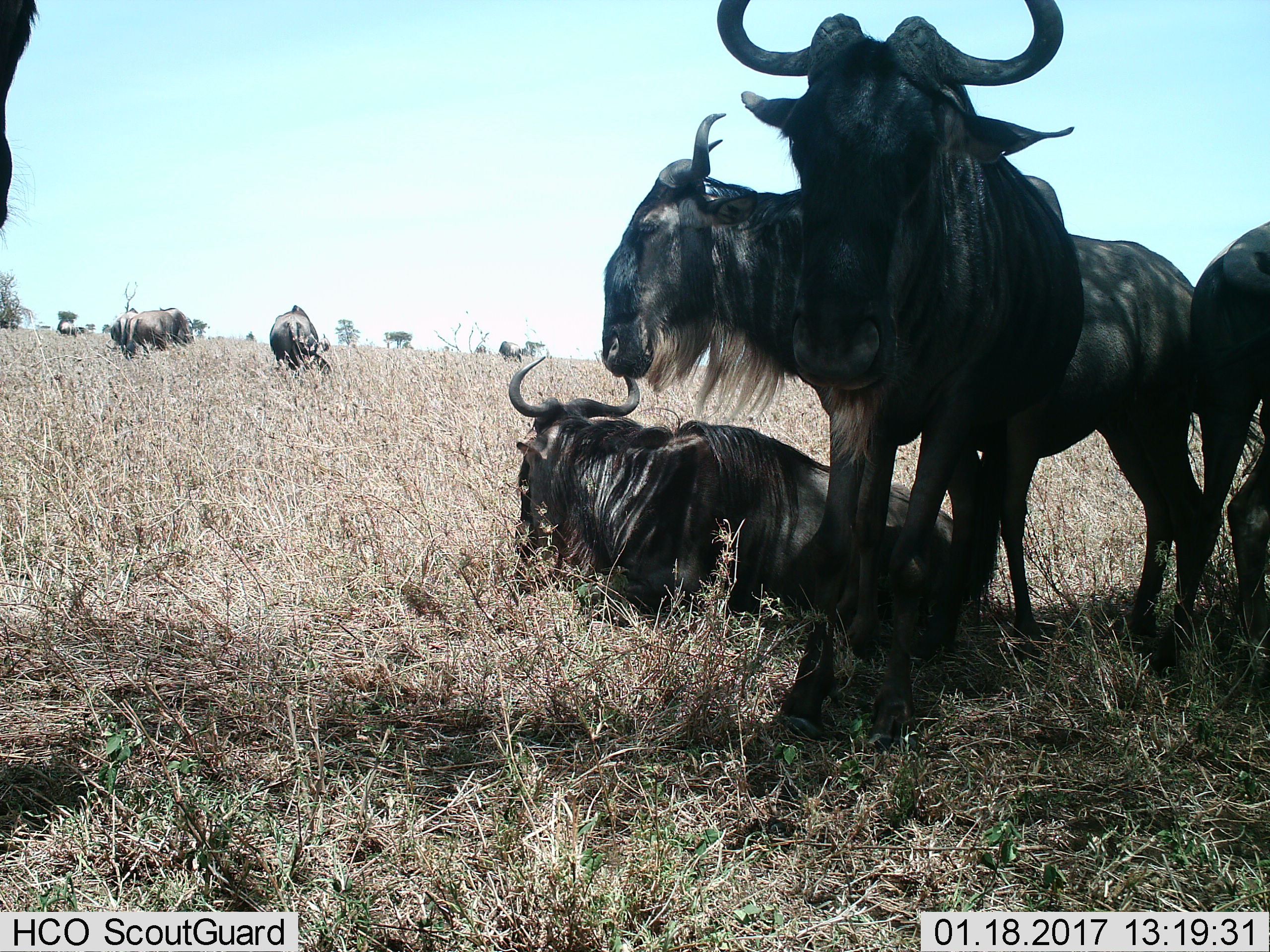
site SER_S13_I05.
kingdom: Animalia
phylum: Chordata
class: Mammalia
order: Artiodactyla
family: Bovidae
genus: Connochaetes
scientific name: Connochaetes taurinus taurinus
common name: blue wildebeest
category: wildebeestblue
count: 10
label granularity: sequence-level